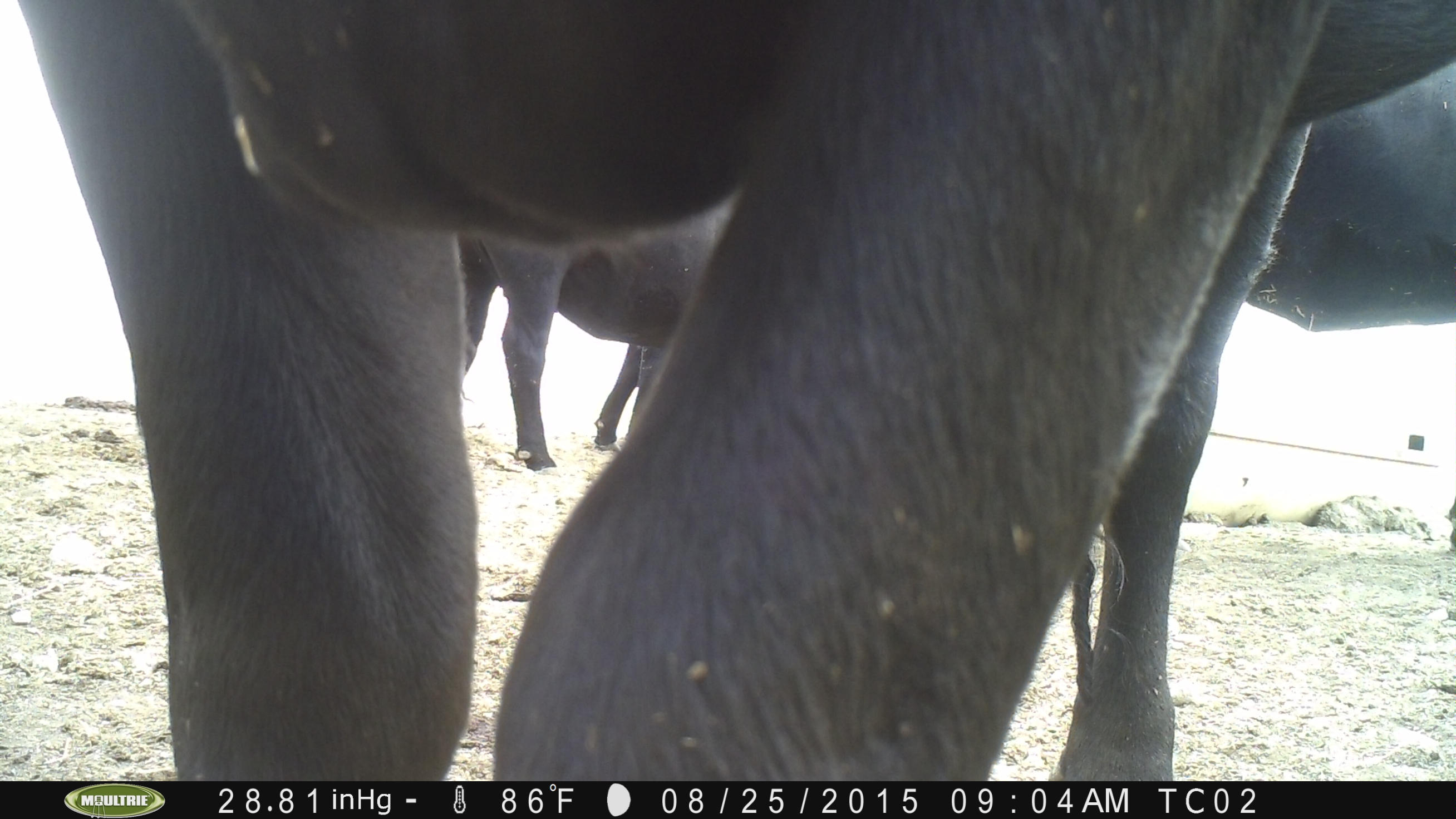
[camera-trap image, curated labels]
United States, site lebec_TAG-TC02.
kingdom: Animalia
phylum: Chordata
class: Mammalia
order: Artiodactyla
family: Bovidae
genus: Bos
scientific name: Bos taurus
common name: domestic cow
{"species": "Bos taurus (domestic cow)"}